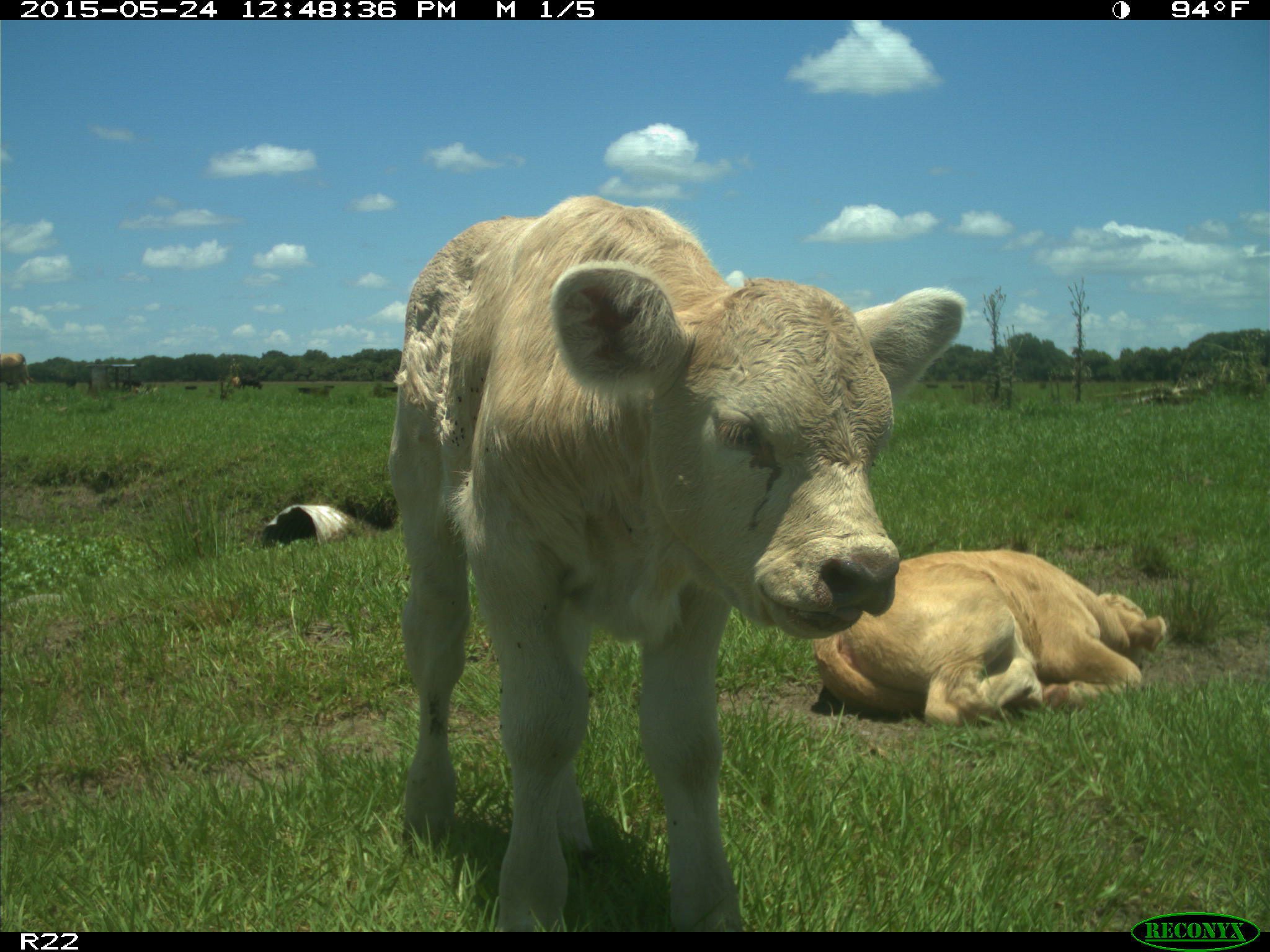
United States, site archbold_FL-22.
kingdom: Animalia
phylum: Chordata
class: Mammalia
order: Artiodactyla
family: Bovidae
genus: Bos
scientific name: Bos taurus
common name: domestic cow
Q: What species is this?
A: Bos taurus (domestic cow).